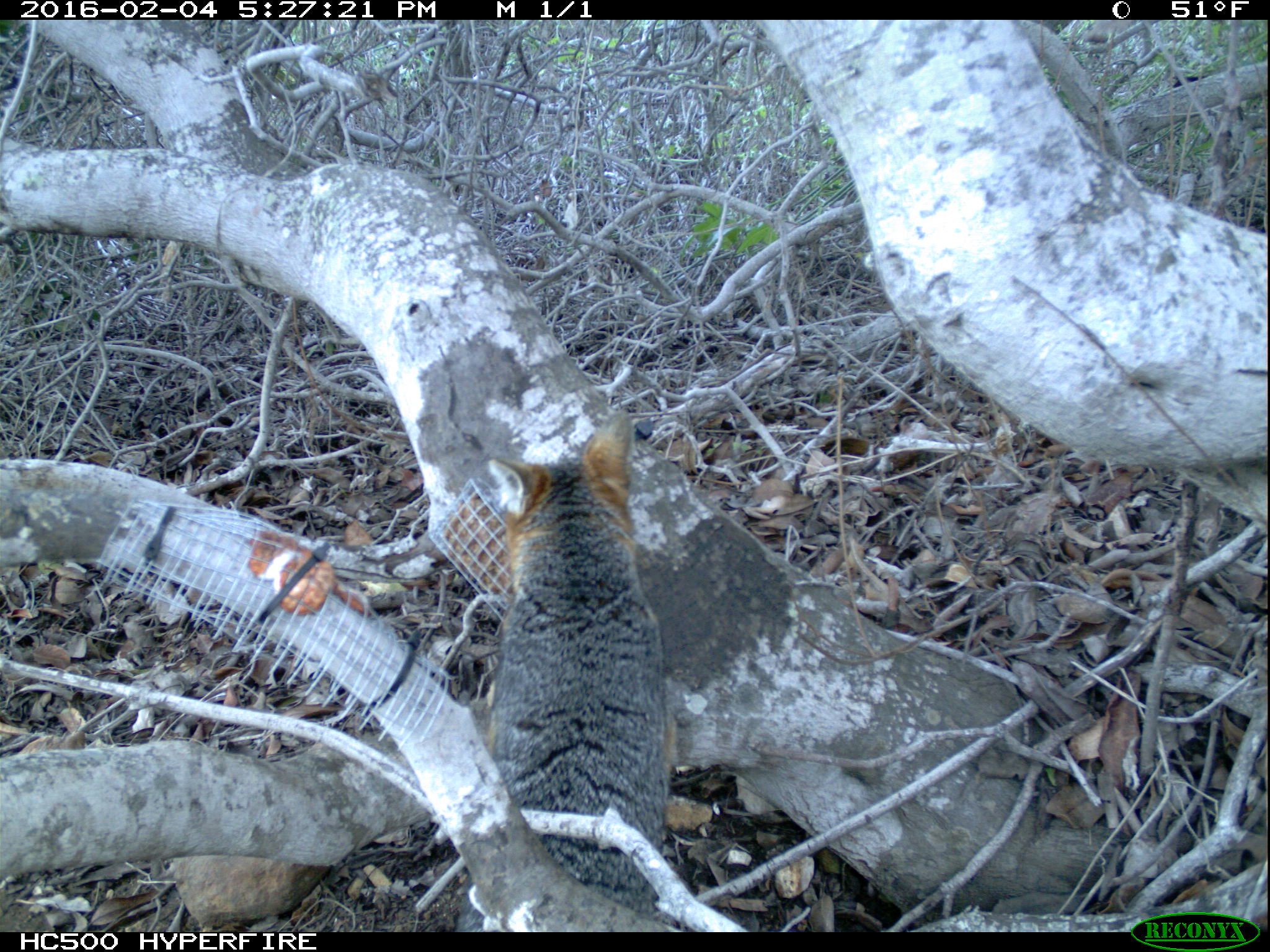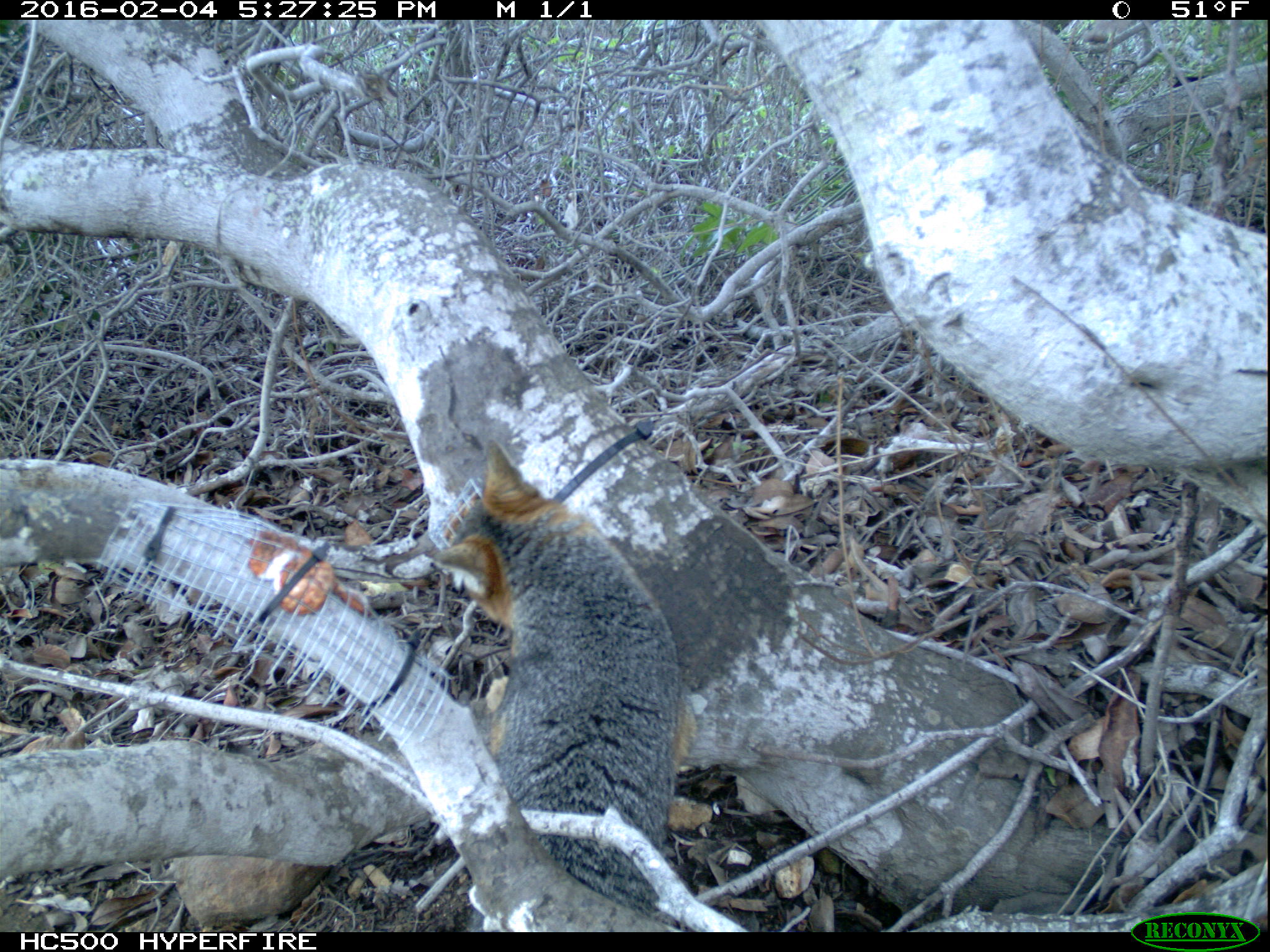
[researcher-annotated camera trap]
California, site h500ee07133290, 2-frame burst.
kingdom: Animalia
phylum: Chordata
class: Mammalia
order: Carnivora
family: Canidae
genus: Urocyon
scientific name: Urocyon littoralis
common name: island fox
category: fox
Fox (island fox) (Urocyon littoralis).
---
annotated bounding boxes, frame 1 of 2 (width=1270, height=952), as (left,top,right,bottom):
fox: (457,408,677,930)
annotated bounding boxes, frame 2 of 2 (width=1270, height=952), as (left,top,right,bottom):
fox: (431,438,696,932)